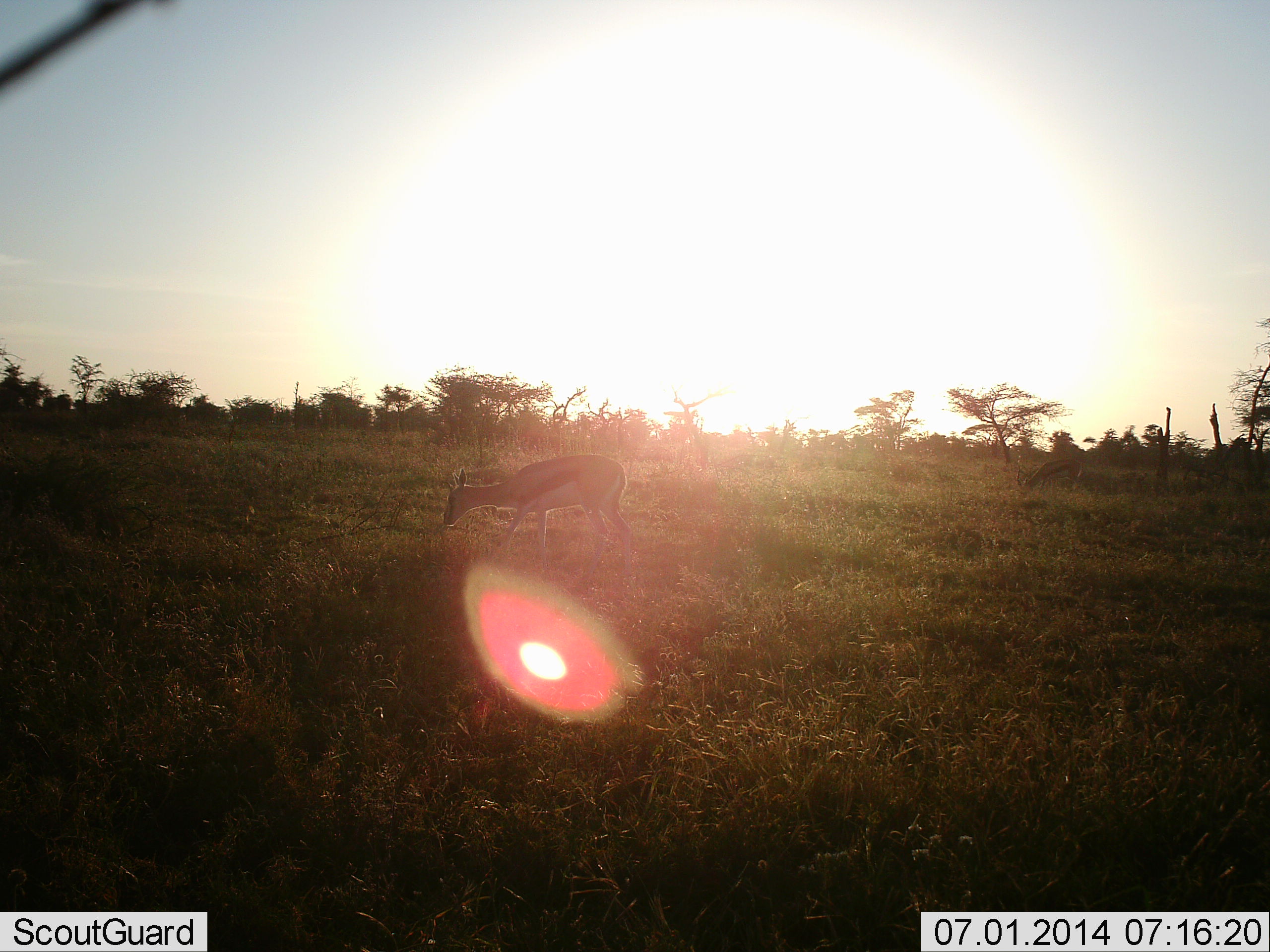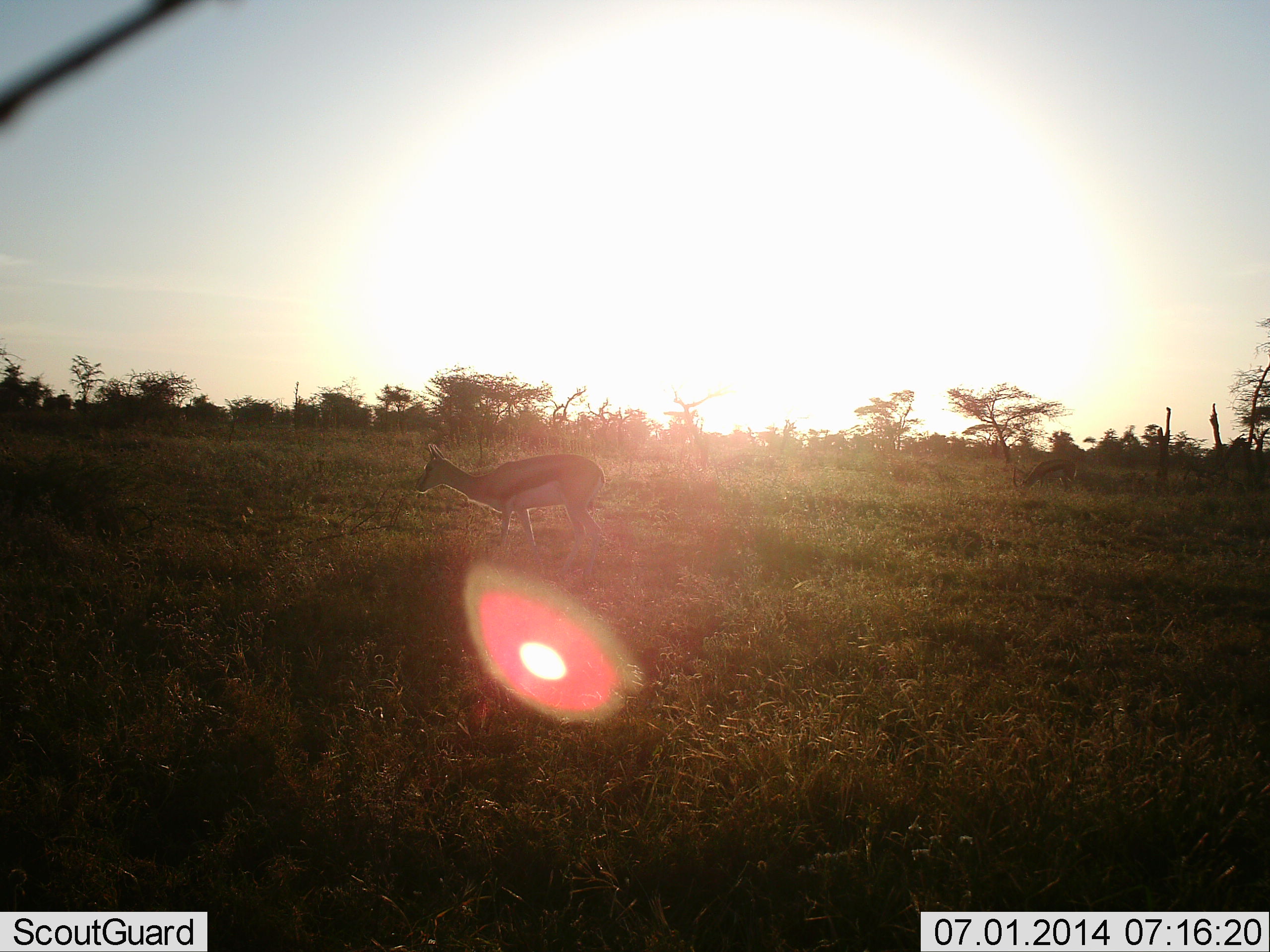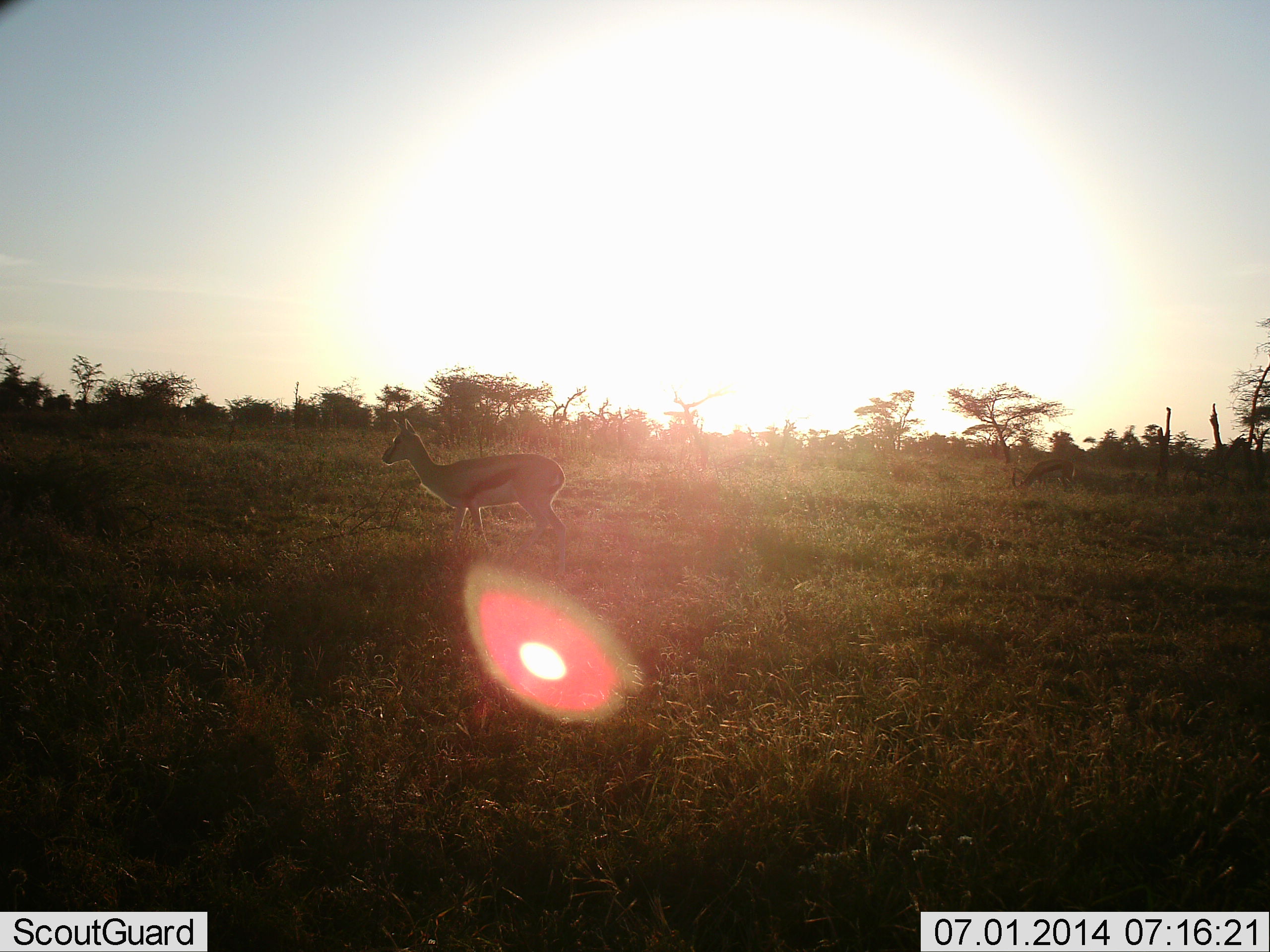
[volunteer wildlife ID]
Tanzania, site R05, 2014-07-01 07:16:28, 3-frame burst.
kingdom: Animalia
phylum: Chordata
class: Mammalia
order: Artiodactyla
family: Bovidae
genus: Eudorcas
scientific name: Eudorcas thomsonii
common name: thomson's gazelle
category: gazellethomsons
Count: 1.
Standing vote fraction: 50%.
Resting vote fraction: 0%.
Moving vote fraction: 50%.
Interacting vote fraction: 0%.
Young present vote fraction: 0%.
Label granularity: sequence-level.